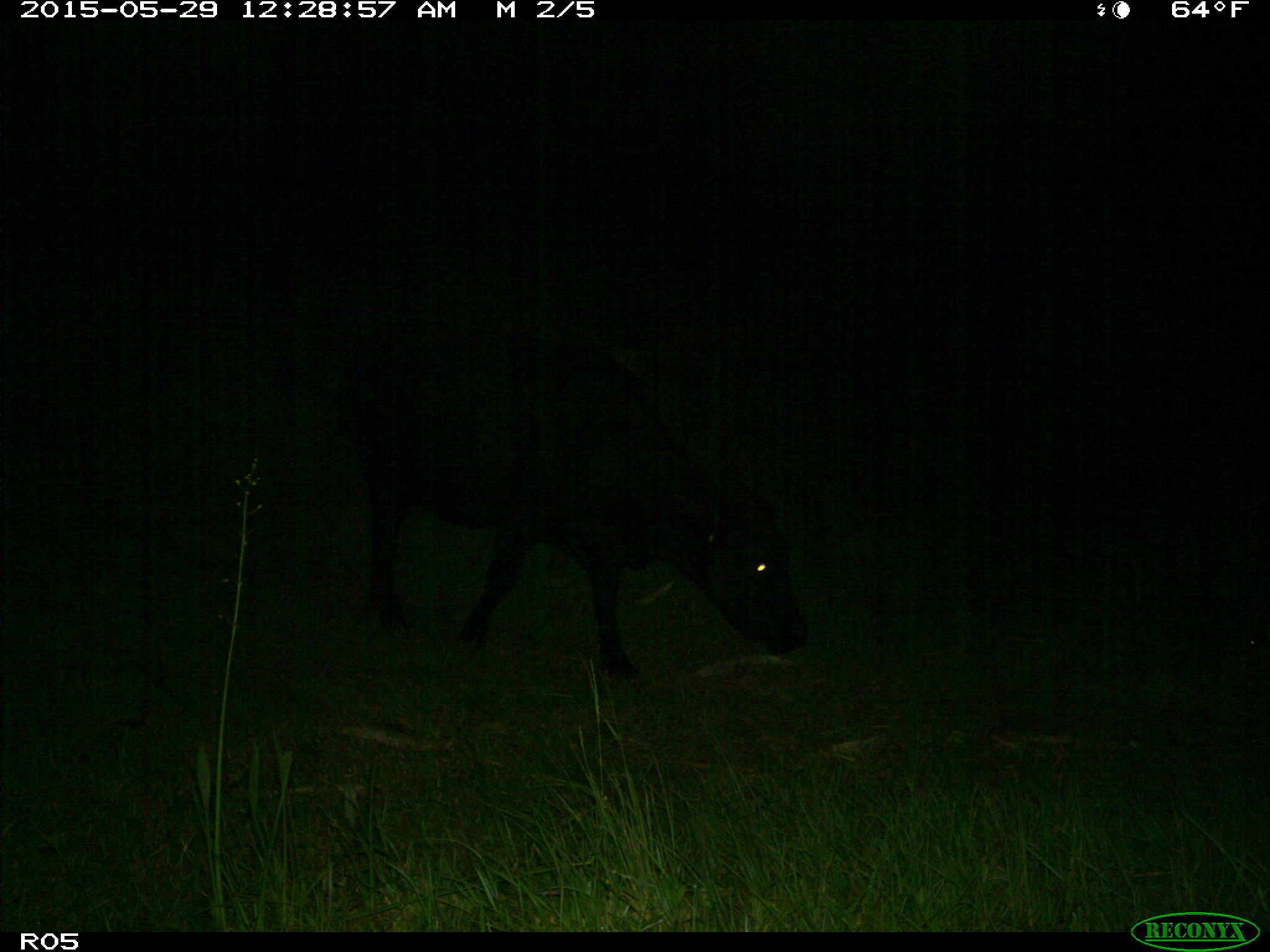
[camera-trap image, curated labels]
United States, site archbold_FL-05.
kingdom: Animalia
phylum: Chordata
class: Mammalia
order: Artiodactyla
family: Bovidae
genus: Bos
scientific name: Bos taurus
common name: domestic cow